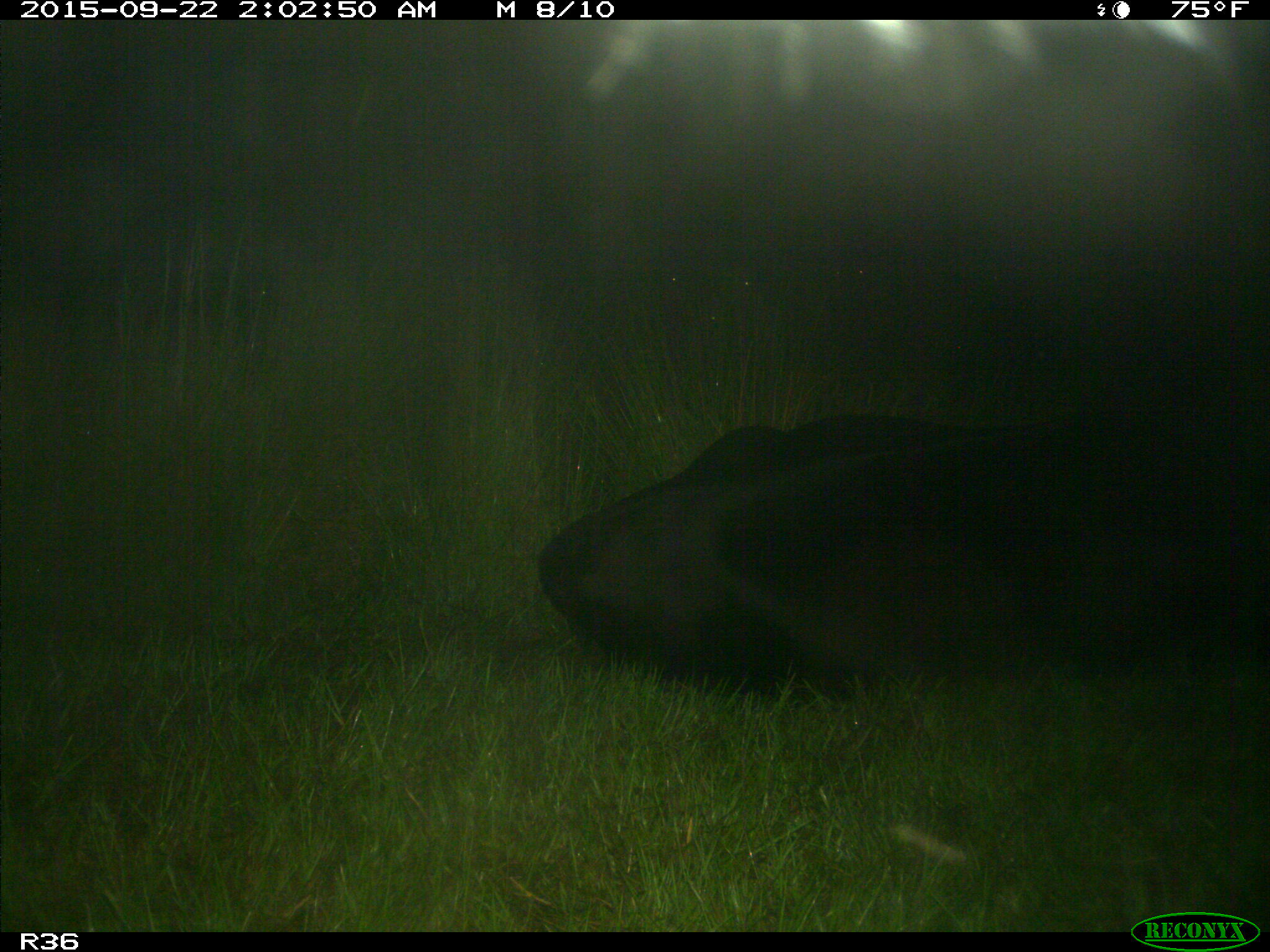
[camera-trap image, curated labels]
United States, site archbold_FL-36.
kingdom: Animalia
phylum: Chordata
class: Mammalia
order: Artiodactyla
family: Bovidae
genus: Bos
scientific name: Bos taurus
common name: domestic cow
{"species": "Bos taurus (domestic cow)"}